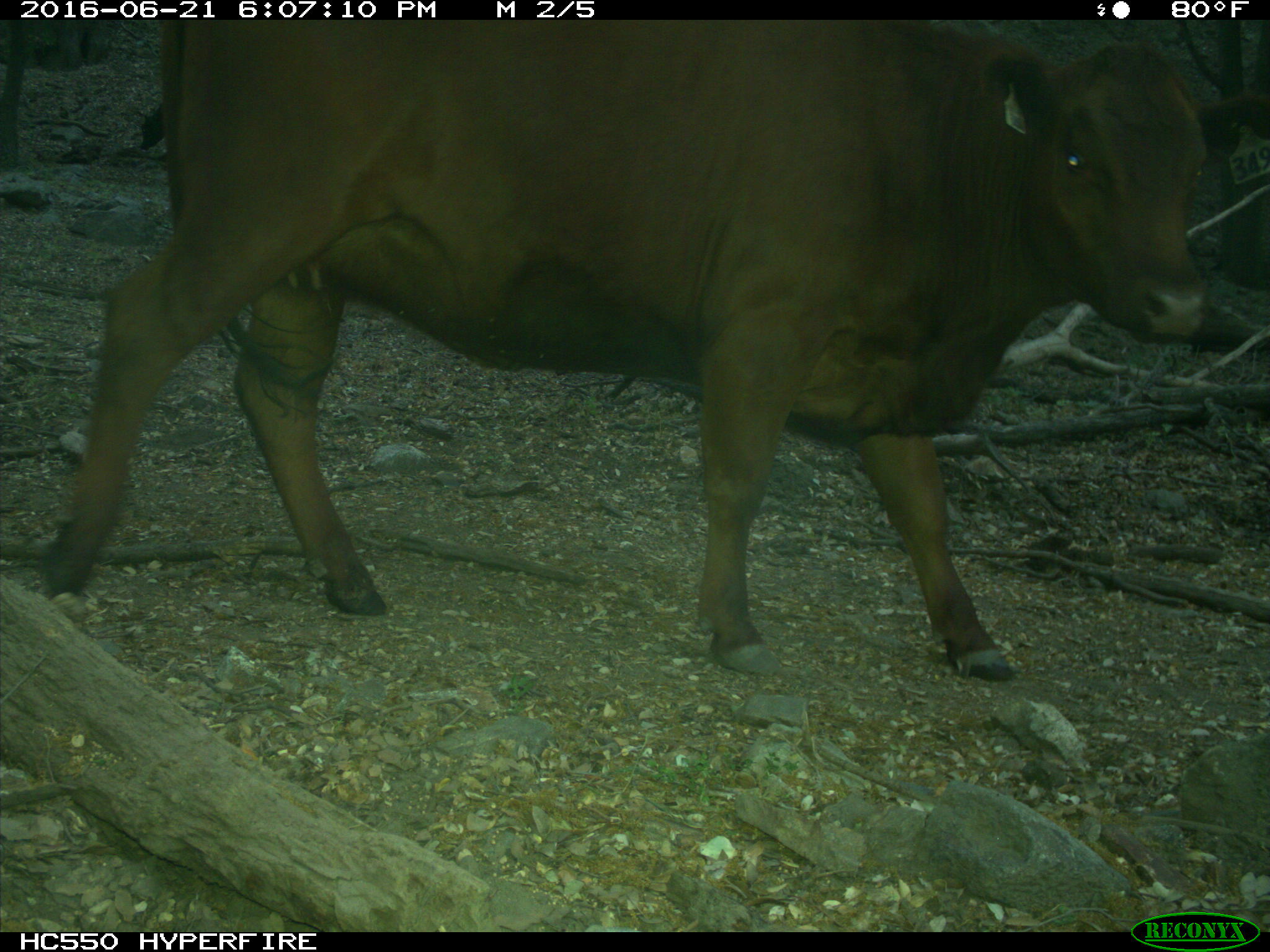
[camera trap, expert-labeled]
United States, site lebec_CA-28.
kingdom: Animalia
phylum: Chordata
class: Mammalia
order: Artiodactyla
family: Bovidae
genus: Bos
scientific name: Bos taurus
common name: domestic cow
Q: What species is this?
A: Bos taurus (domestic cow).